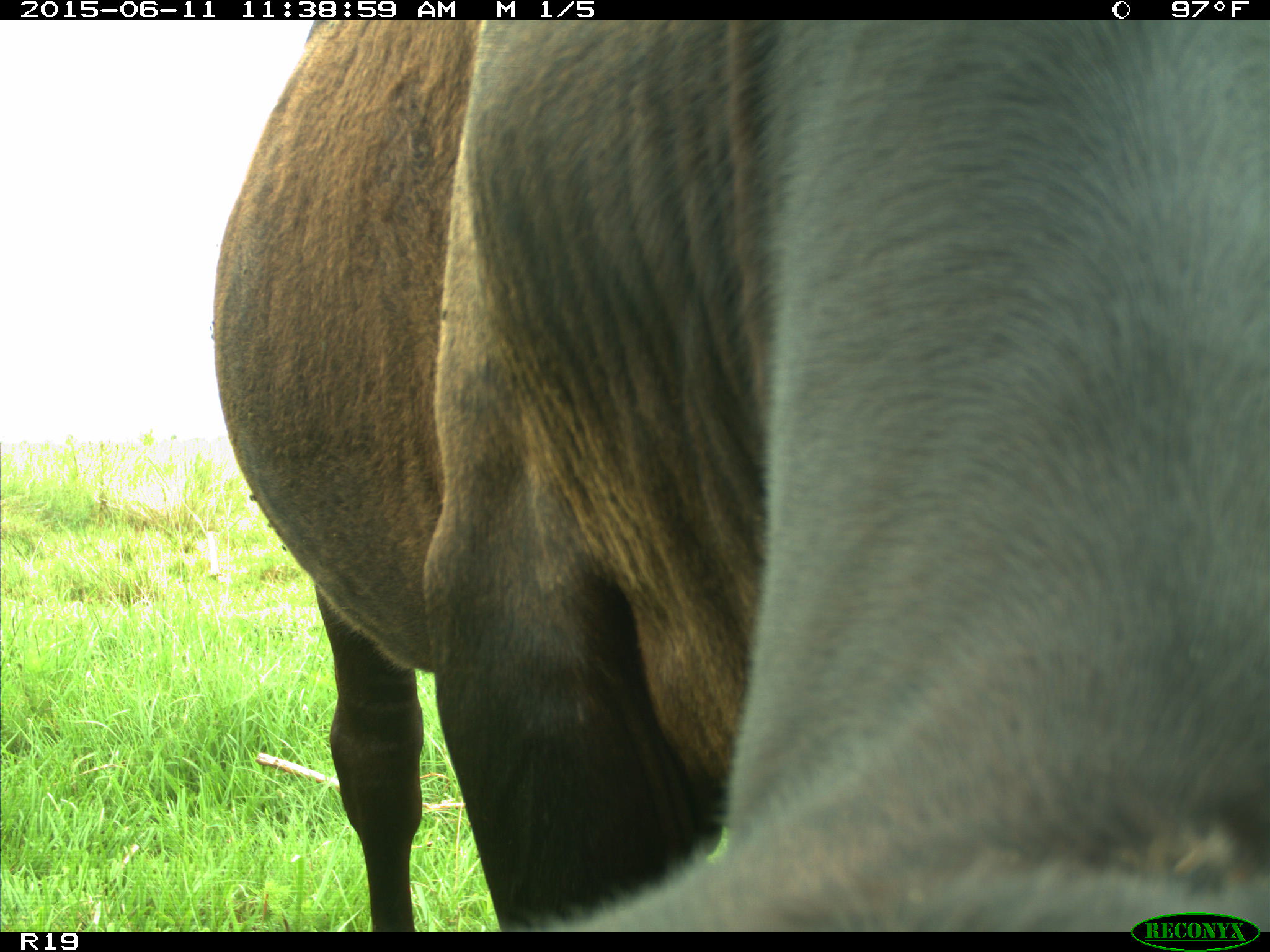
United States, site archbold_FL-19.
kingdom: Animalia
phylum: Chordata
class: Mammalia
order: Artiodactyla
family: Bovidae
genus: Bos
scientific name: Bos taurus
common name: domestic cow